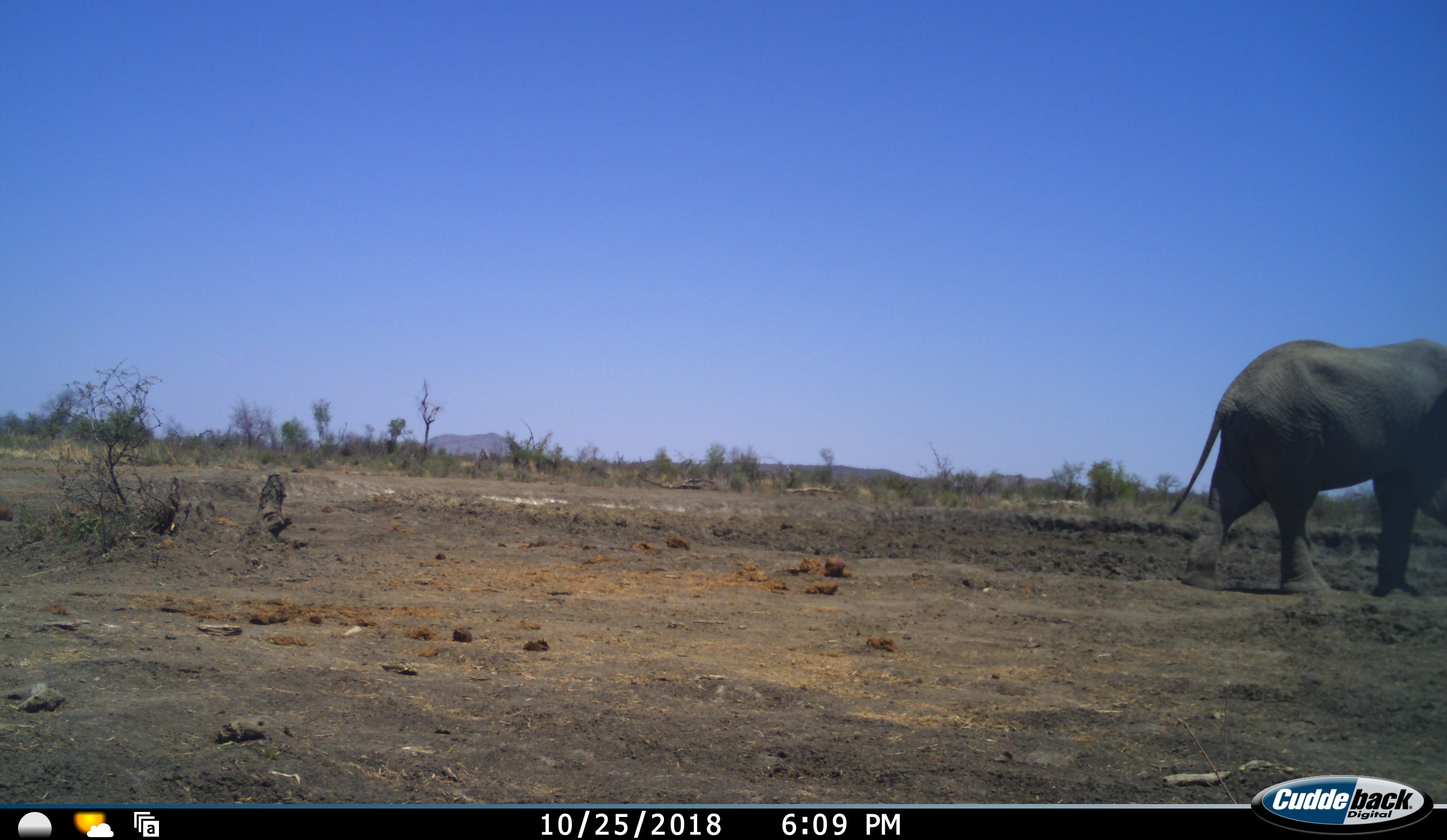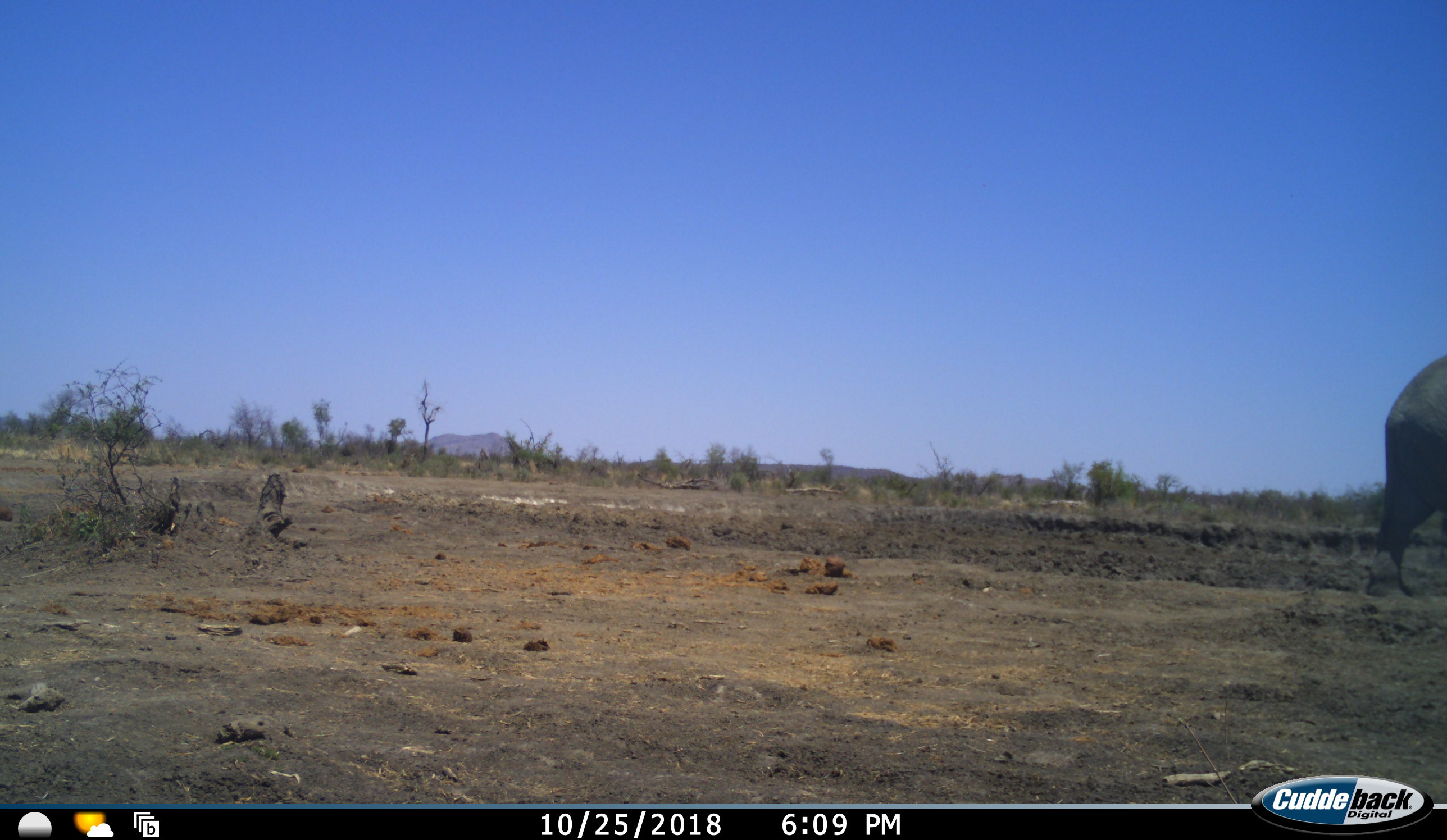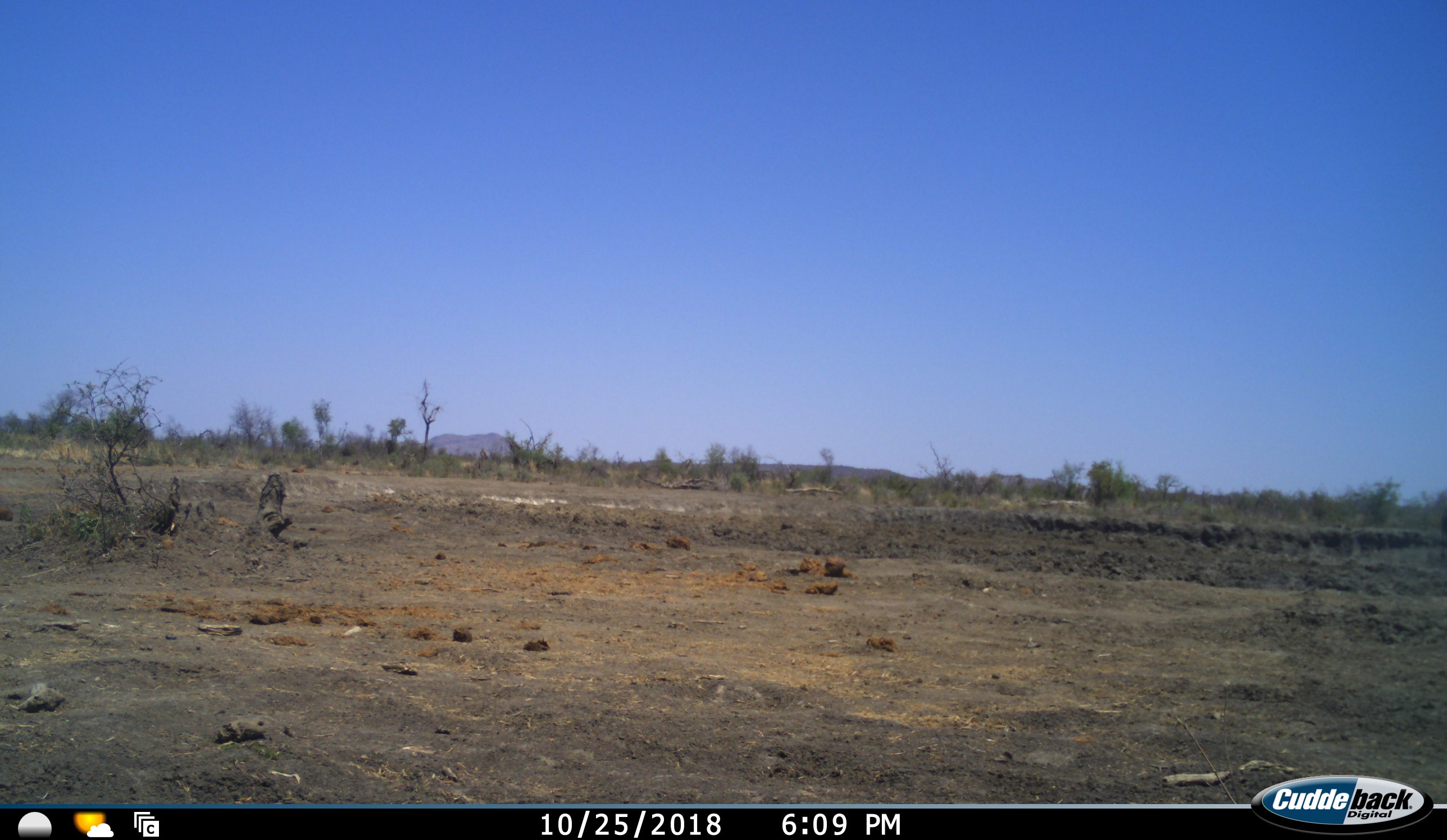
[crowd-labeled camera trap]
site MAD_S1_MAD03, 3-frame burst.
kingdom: Animalia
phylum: Chordata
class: Mammalia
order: Proboscidea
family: Elephantidae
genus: Loxodonta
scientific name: Loxodonta africana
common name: african bush elephant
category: elephant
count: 1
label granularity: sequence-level